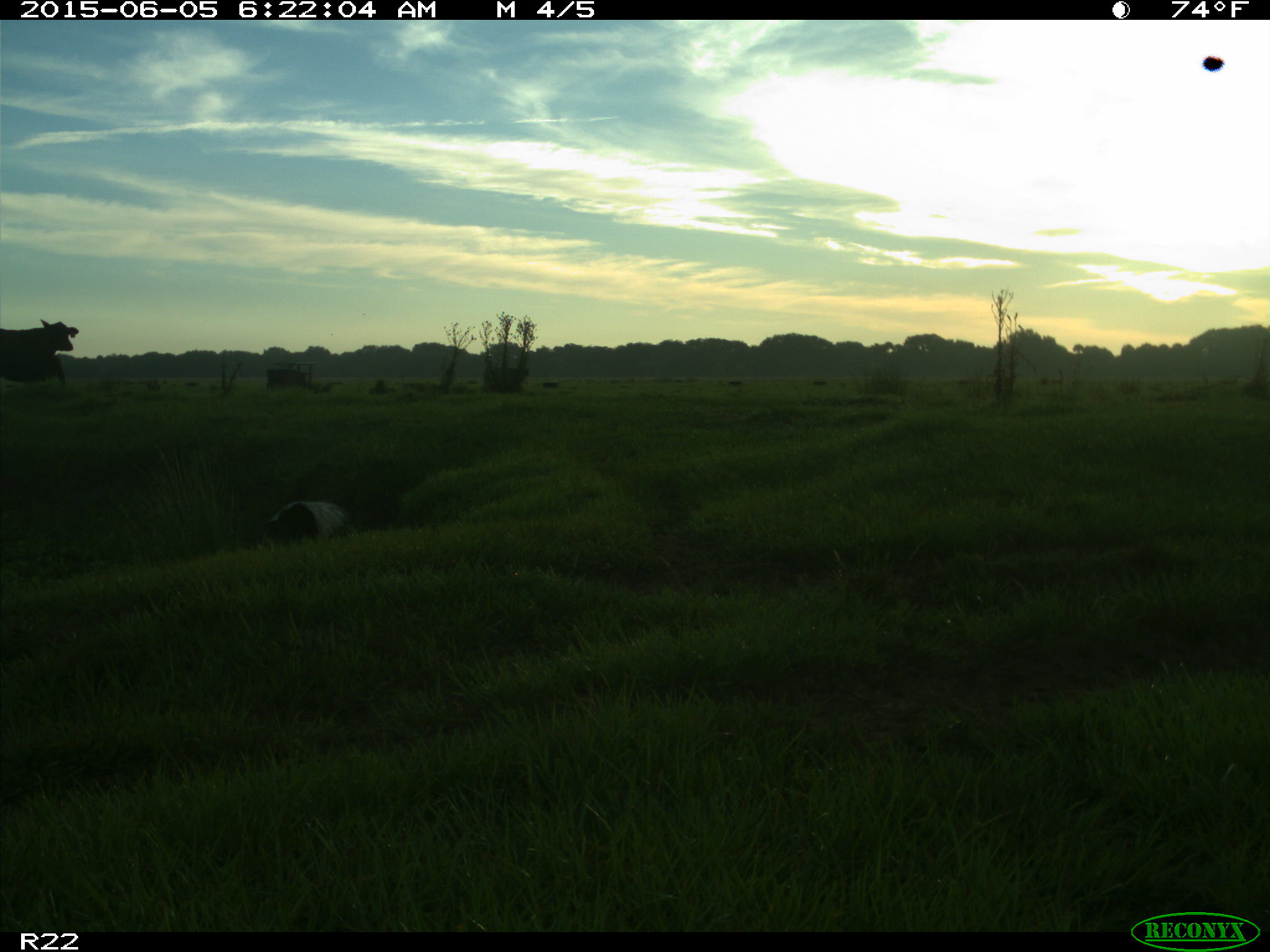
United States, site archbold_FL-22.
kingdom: Animalia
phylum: Chordata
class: Mammalia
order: Artiodactyla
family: Bovidae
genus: Bos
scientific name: Bos taurus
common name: domestic cow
Bos taurus (domestic cow).